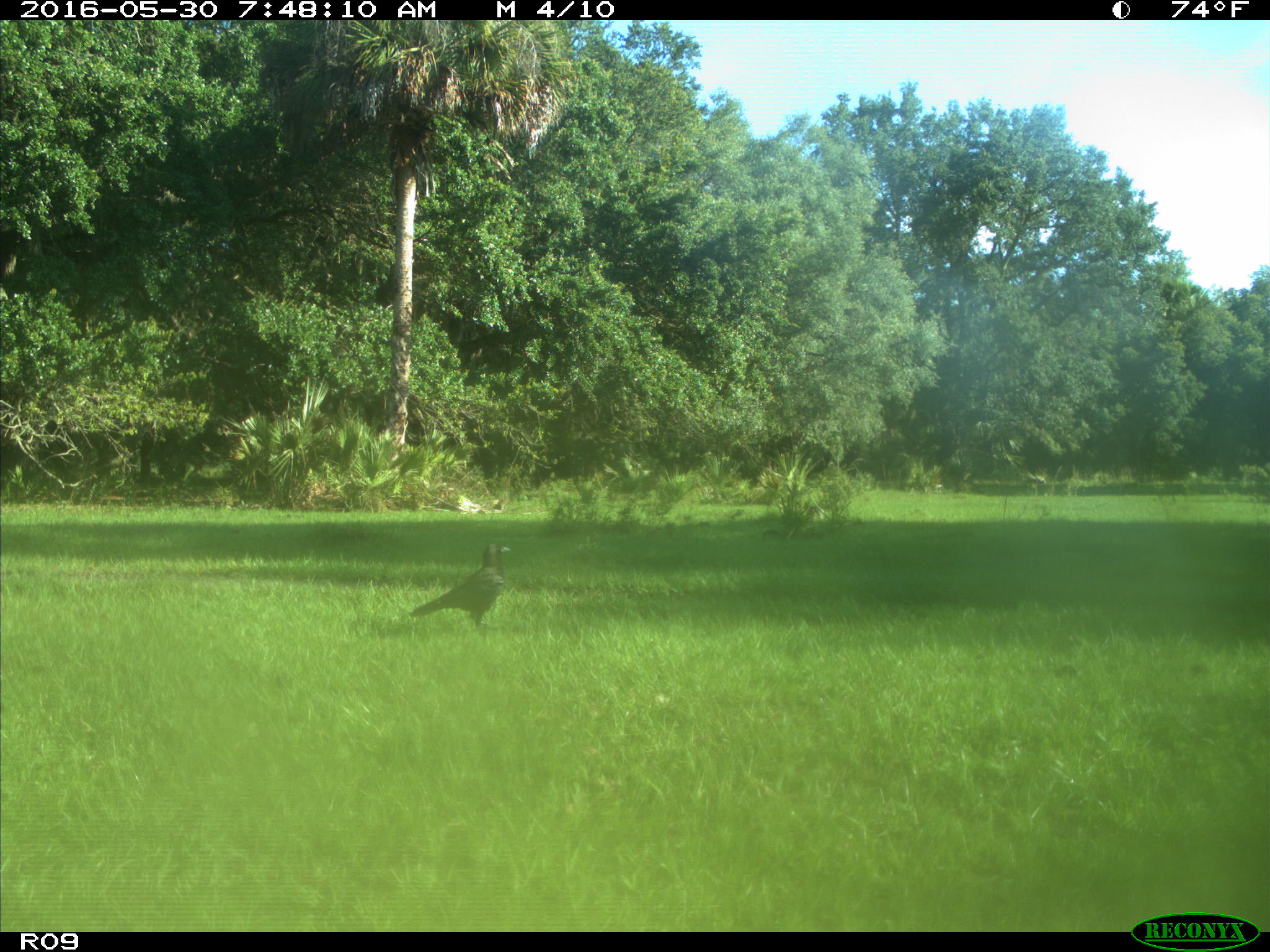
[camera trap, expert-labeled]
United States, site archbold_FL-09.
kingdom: Animalia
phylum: Chordata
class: Aves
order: Passeriformes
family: Corvidae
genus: Corvus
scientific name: Corvus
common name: crows and ravens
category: unidentified corvus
Unidentified corvus (crows and ravens) (Corvus).